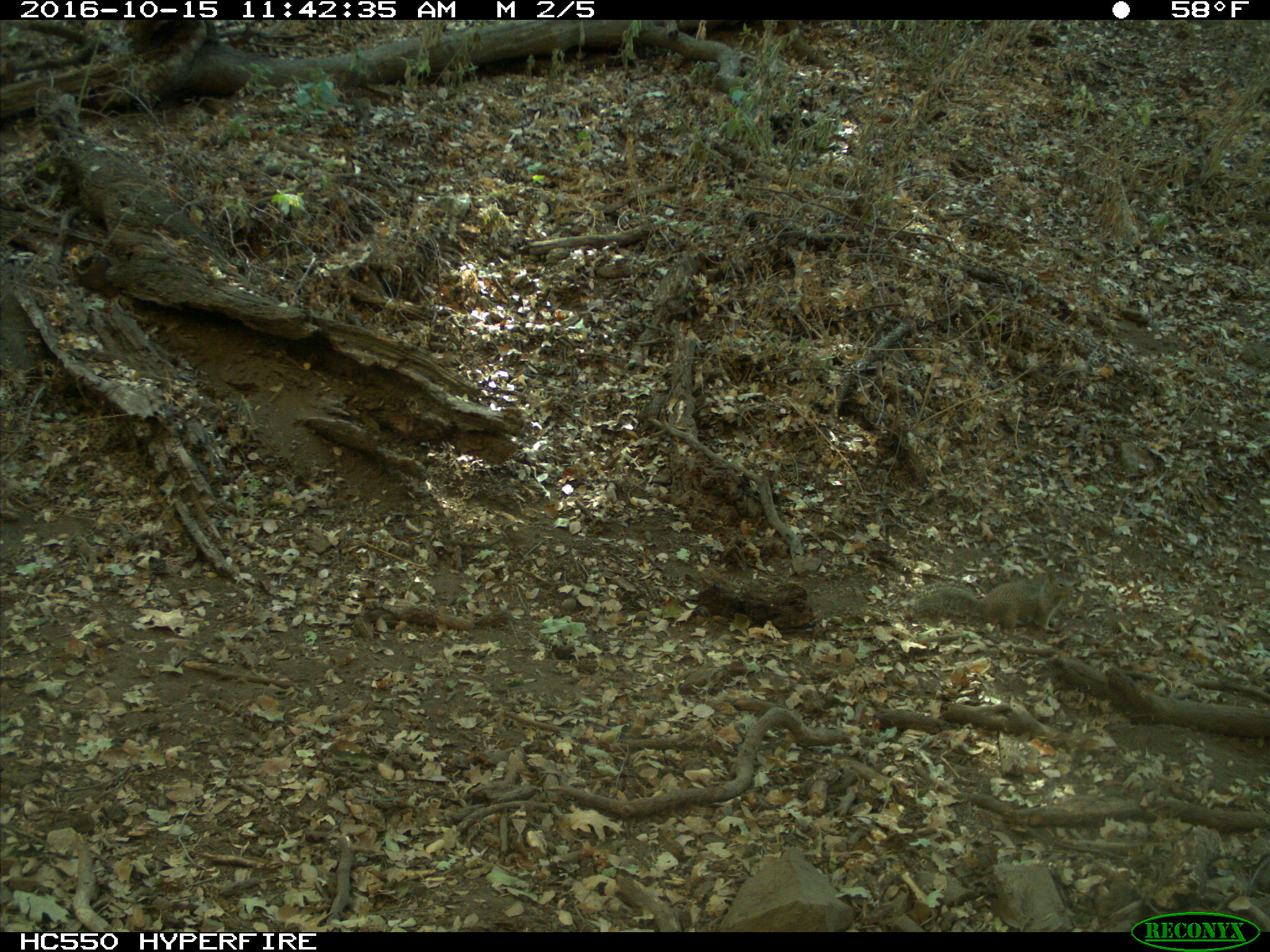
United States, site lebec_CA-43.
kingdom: Animalia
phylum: Chordata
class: Mammalia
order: Rodentia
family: Sciuridae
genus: Otospermophilus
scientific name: Otospermophilus beecheyi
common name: california ground squirrel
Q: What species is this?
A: Otospermophilus beecheyi (california ground squirrel).